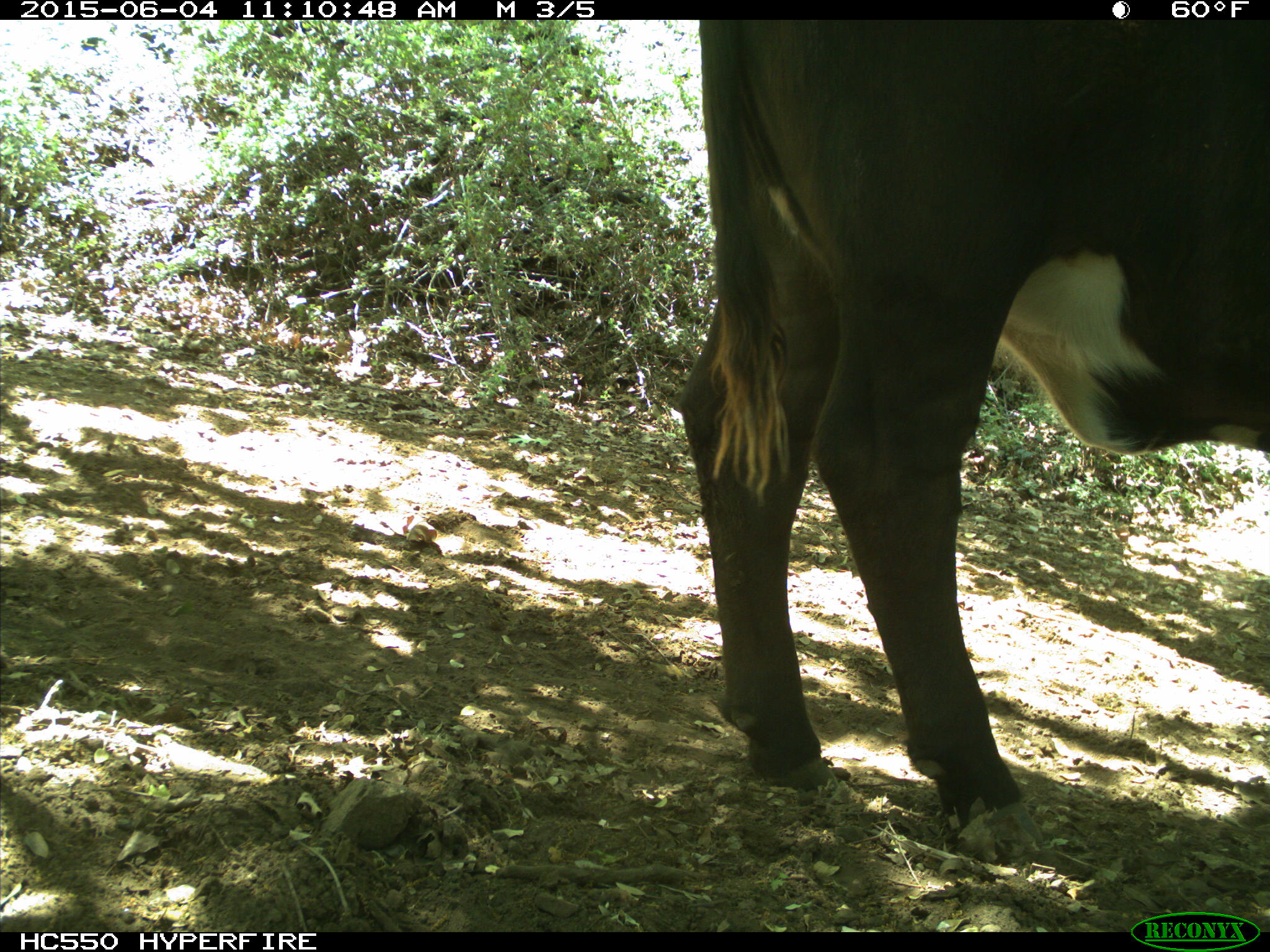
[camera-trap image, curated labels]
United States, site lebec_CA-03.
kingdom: Animalia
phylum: Chordata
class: Mammalia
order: Artiodactyla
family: Bovidae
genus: Bos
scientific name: Bos taurus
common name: domestic cow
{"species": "Bos taurus (domestic cow)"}